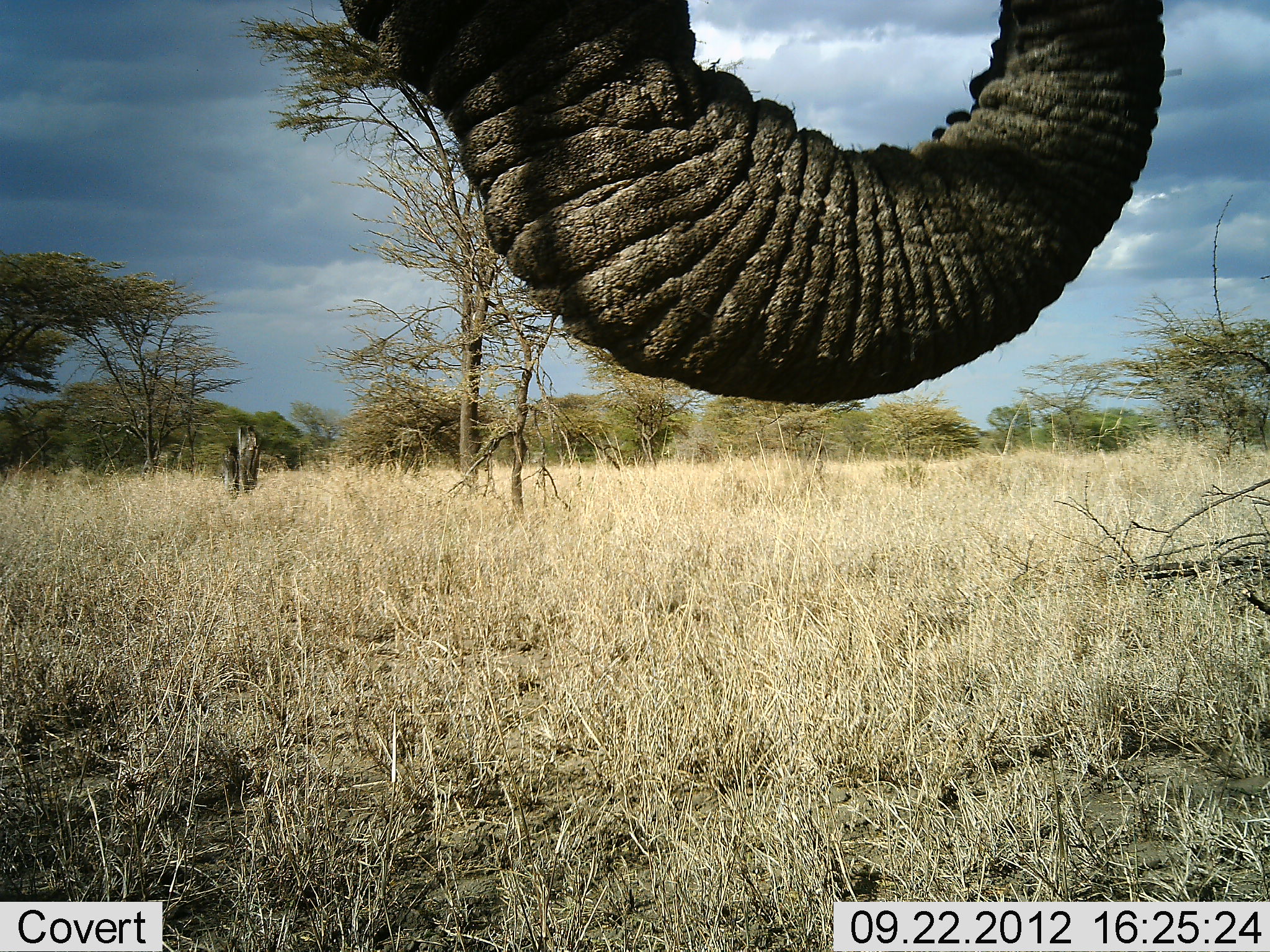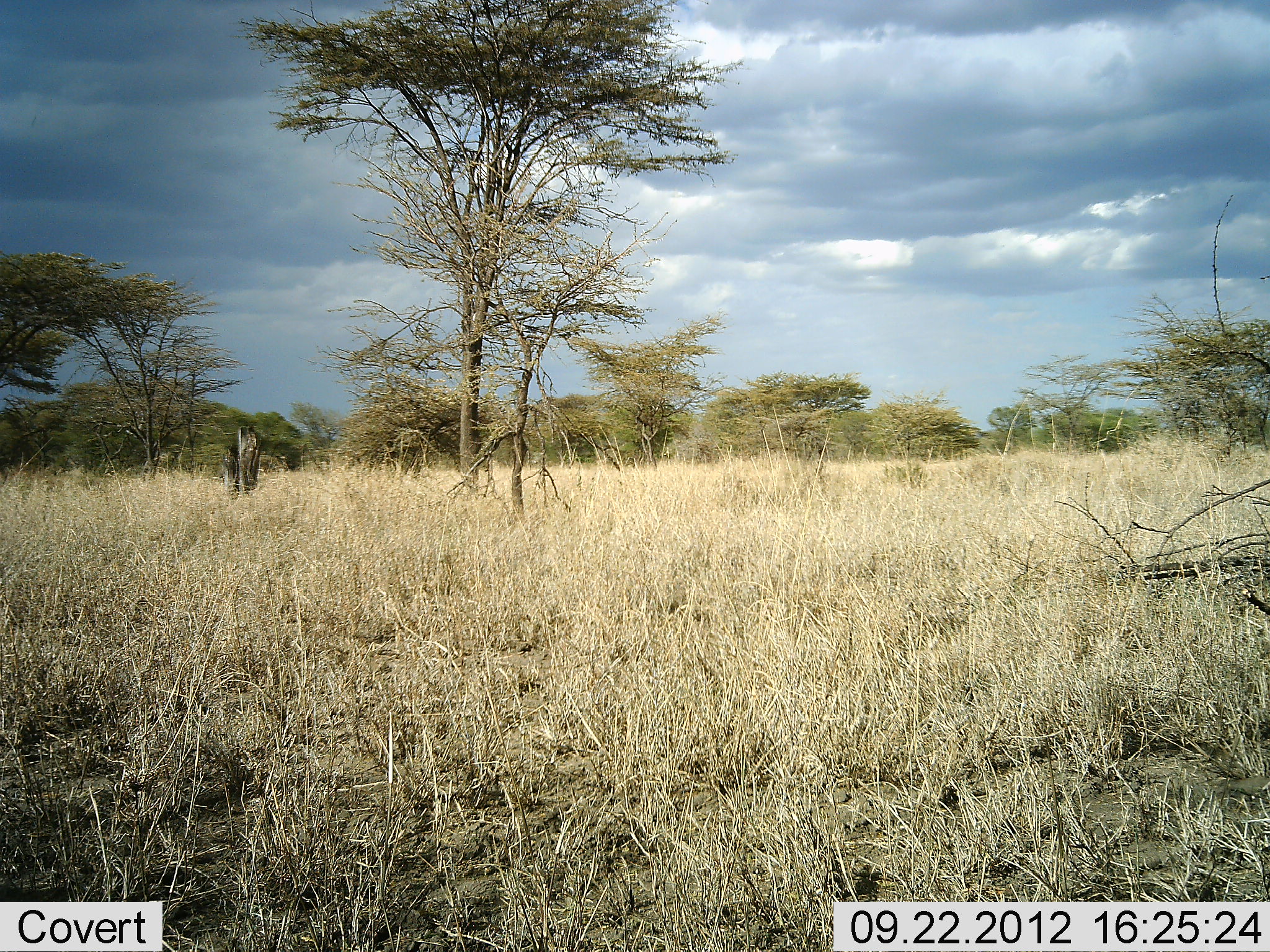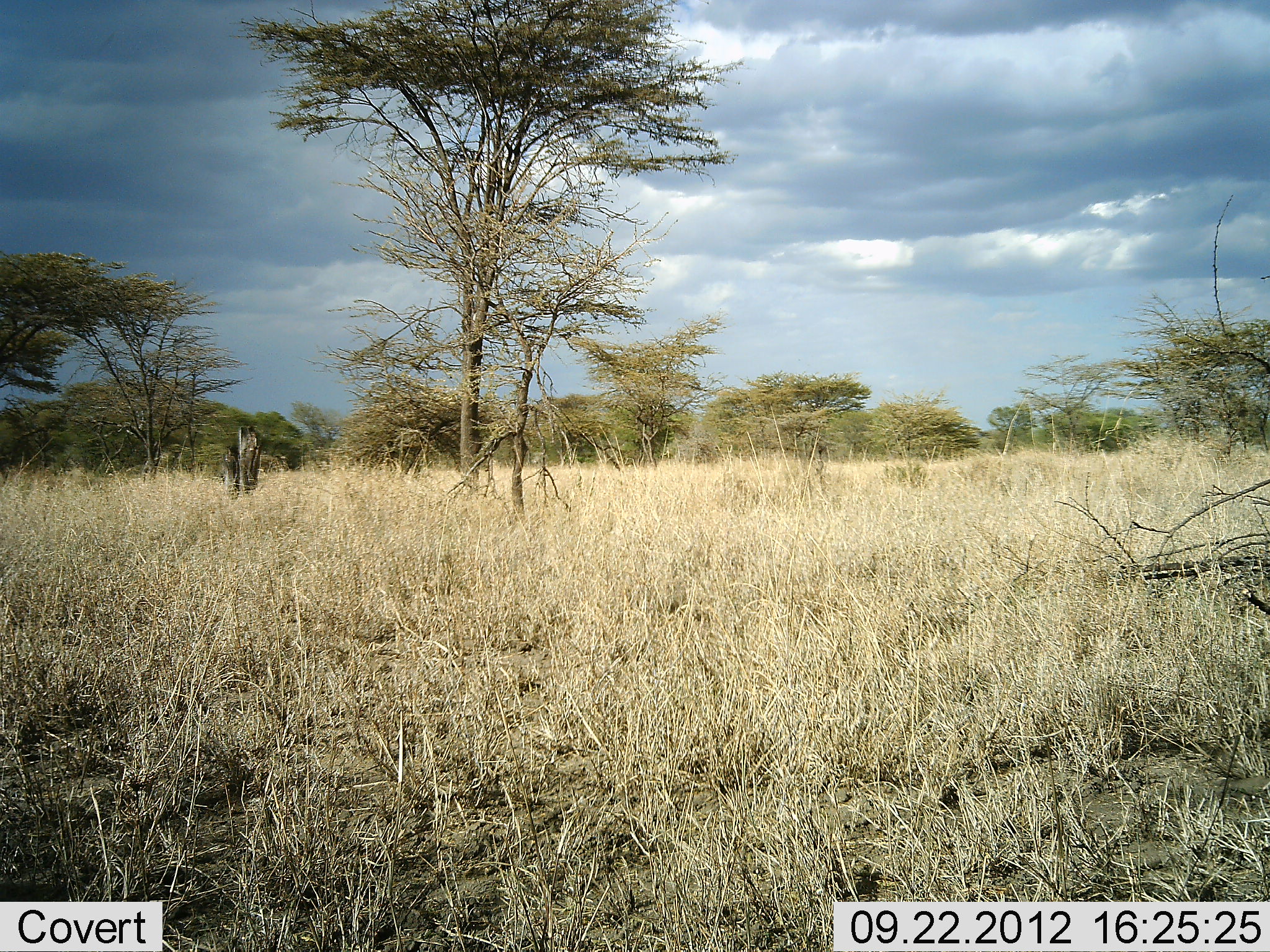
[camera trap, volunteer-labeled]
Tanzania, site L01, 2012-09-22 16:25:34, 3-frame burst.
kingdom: Animalia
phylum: Chordata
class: Mammalia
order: Proboscidea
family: Elephantidae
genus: Loxodonta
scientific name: Loxodonta africana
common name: african bush elephant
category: elephant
Elephant (african bush elephant) (Loxodonta africana), count 1. Behavior (volunteer vote fractions): standing 50%, resting 0%, moving 40%, interacting 0%. Young present (vote fraction): 0%. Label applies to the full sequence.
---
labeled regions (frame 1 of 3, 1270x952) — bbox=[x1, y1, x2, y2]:
animal: bbox=[334, 0, 1171, 403]